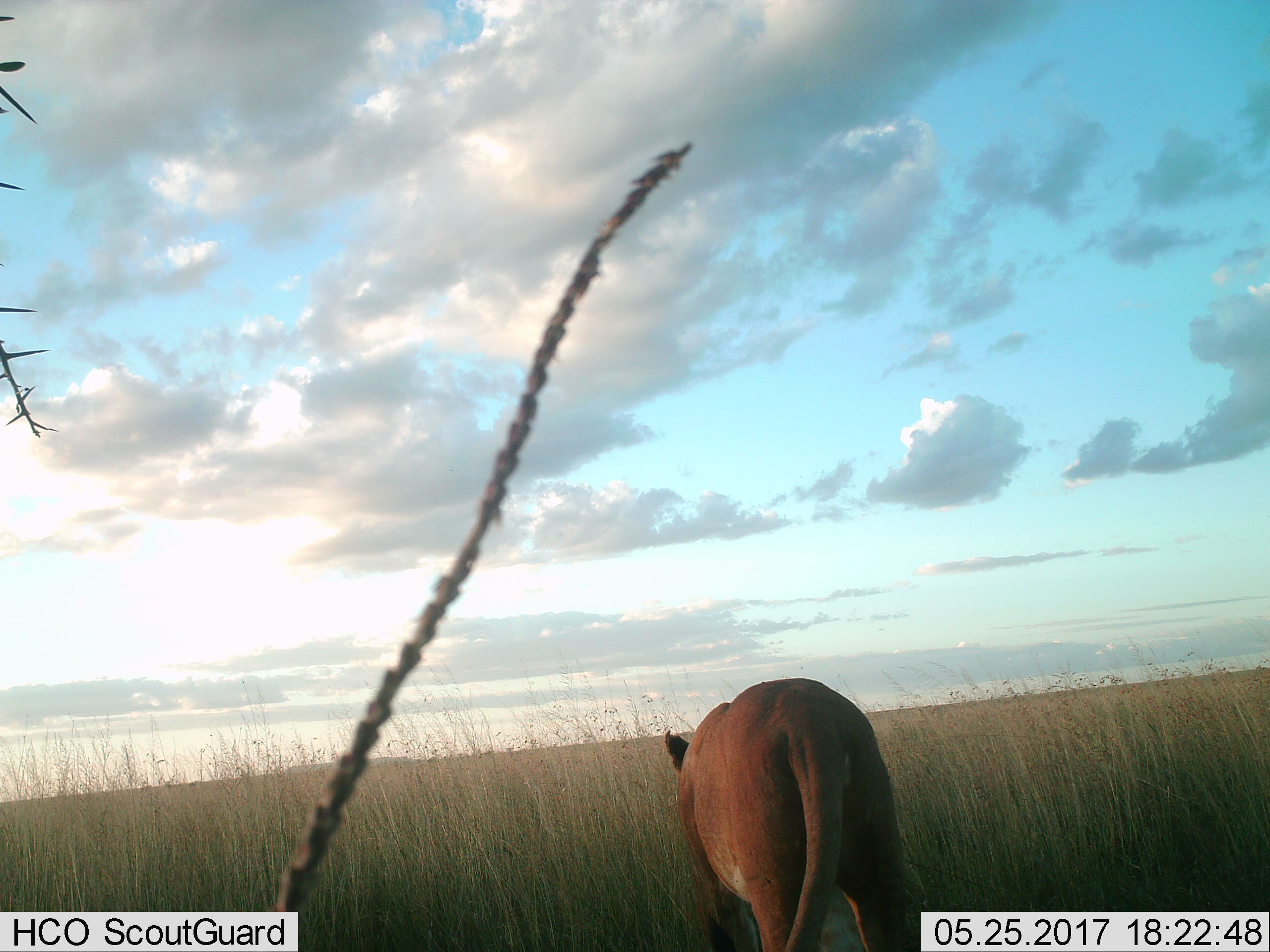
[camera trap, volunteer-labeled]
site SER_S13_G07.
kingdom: Animalia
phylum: Chordata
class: Mammalia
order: Carnivora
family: Felidae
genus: Panthera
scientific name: Panthera leo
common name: lion female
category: lionfemale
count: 1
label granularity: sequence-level